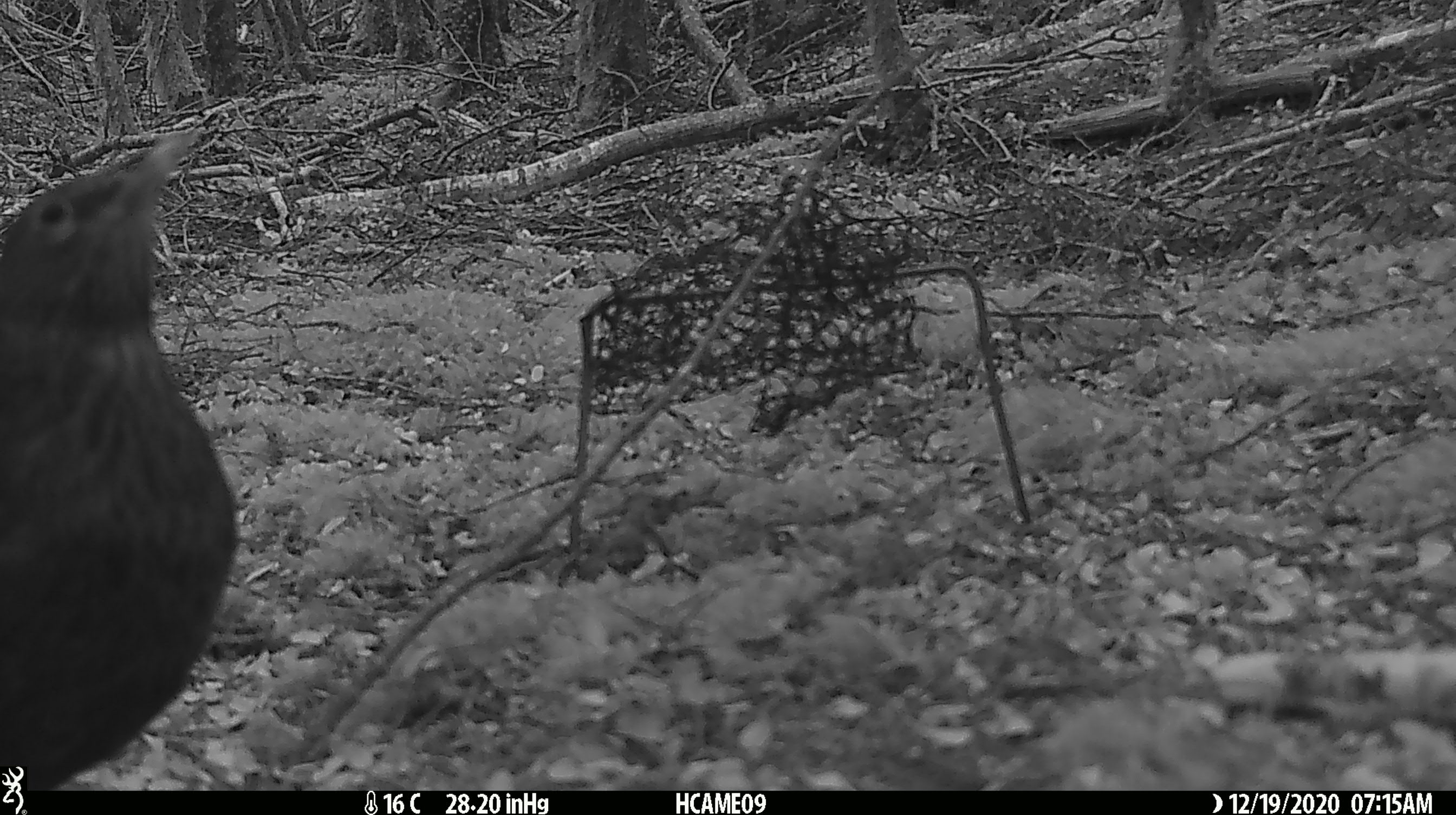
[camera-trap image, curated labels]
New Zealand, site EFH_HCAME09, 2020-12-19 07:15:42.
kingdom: Animalia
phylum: Chordata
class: Aves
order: Passeriformes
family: Turdidae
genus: Turdus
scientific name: Turdus merula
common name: eurasian blackbird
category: blackbird